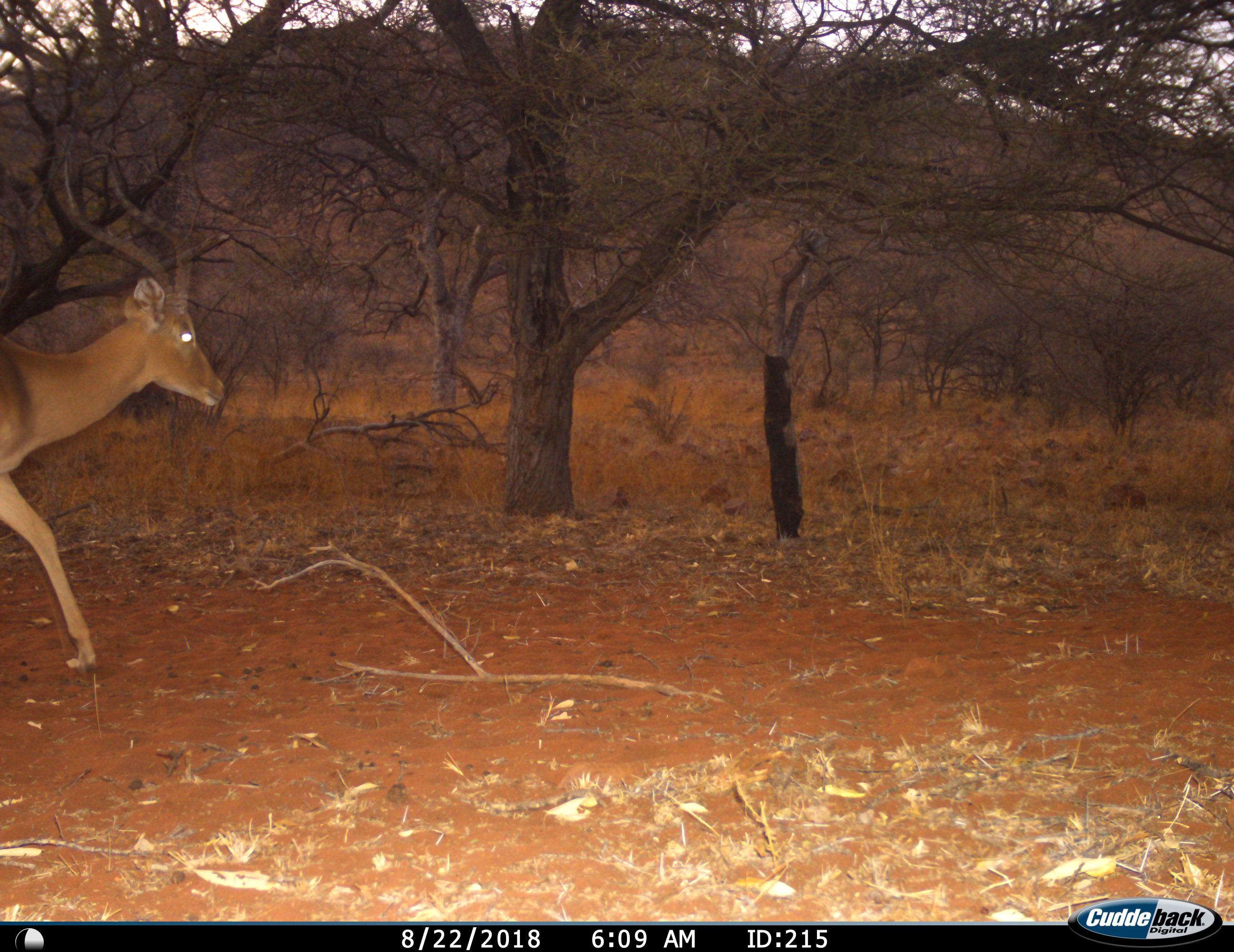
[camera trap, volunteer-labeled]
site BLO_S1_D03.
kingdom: Animalia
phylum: Chordata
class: Mammalia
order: Artiodactyla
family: Bovidae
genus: Aepyceros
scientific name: Aepyceros melampus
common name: impala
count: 1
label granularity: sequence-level